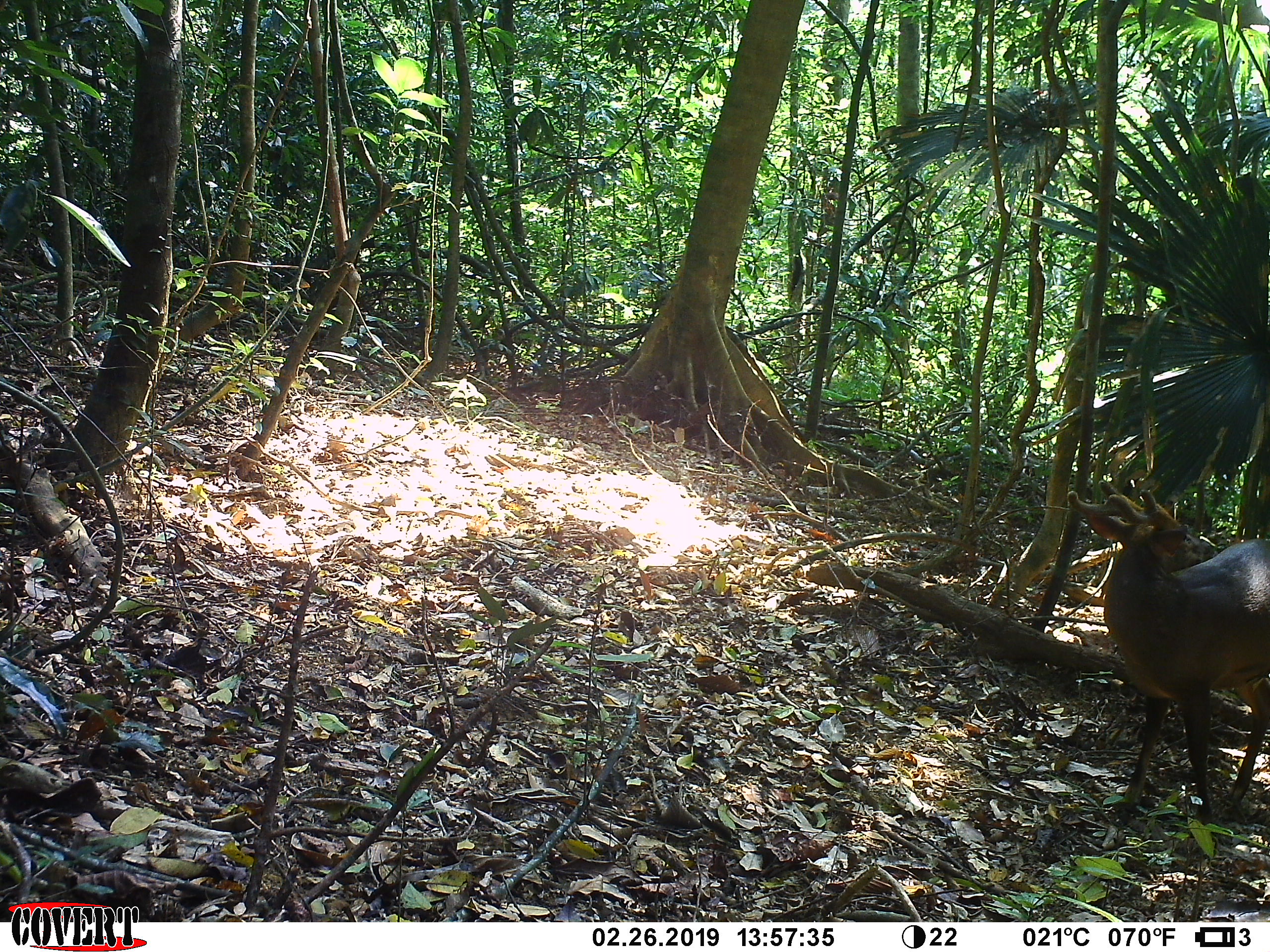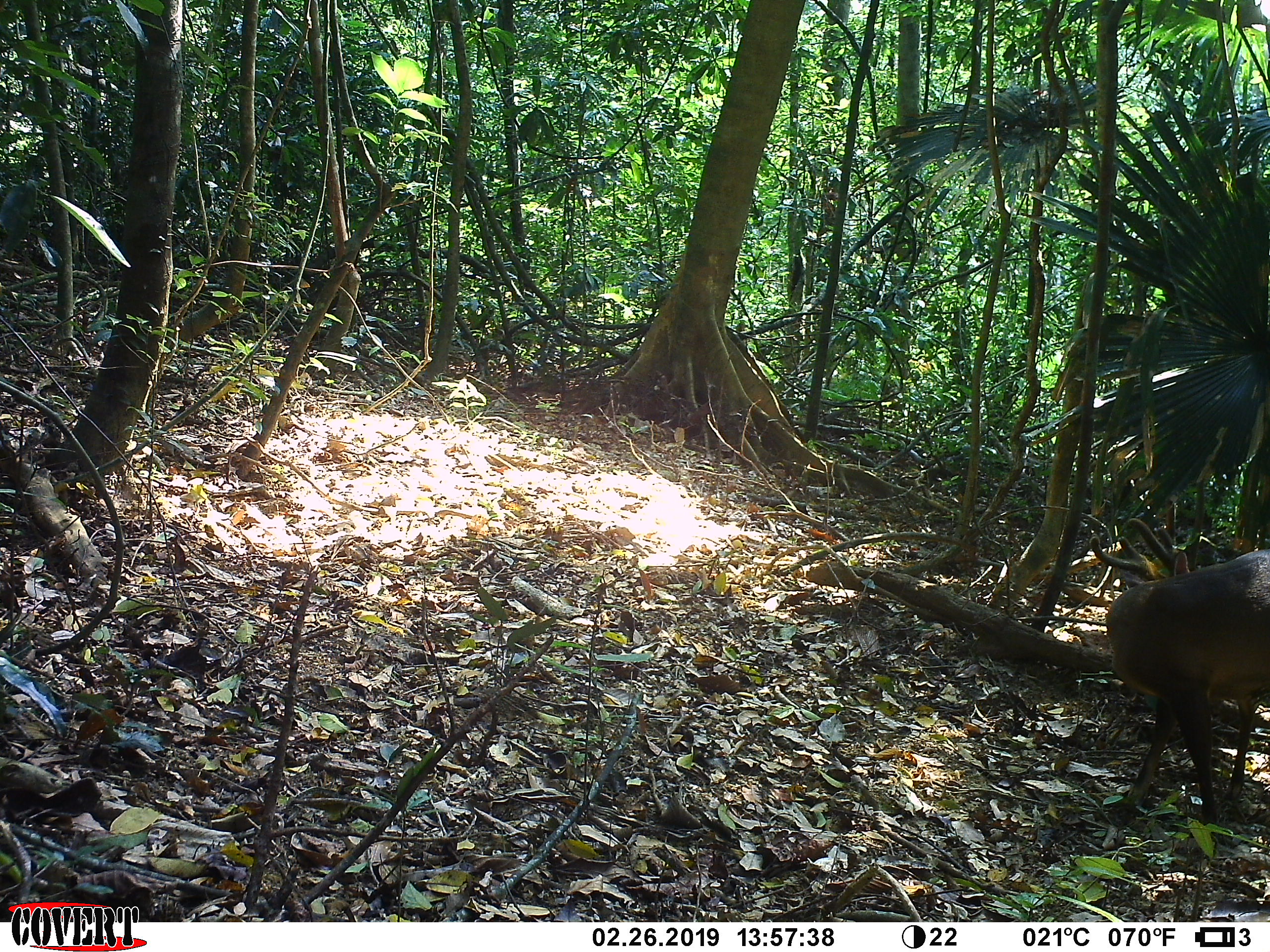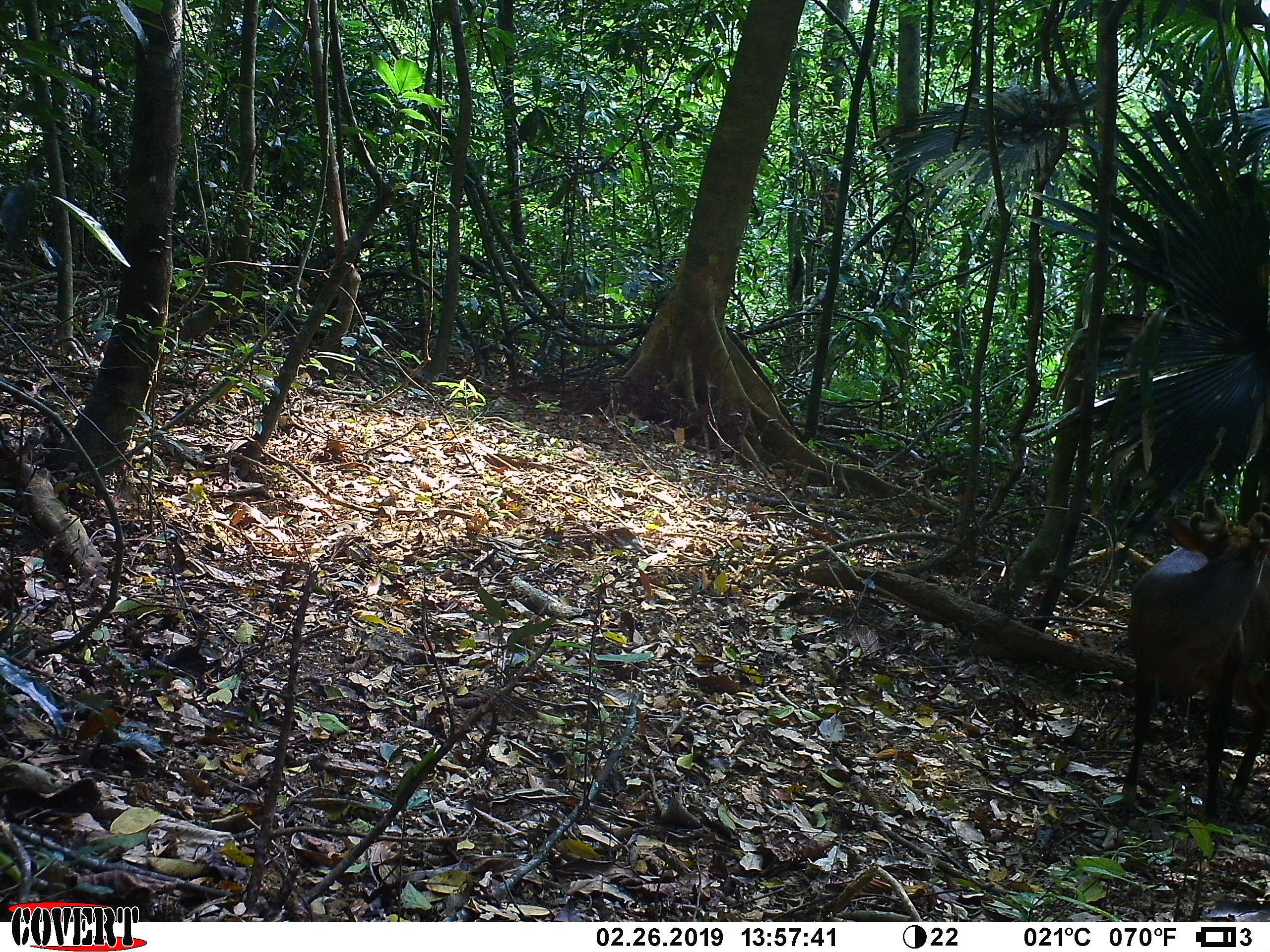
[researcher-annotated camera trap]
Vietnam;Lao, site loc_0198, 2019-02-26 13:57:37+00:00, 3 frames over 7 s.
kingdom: Animalia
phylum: Chordata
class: Mammalia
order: Artiodactyla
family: Cervidae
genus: Muntiacus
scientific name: Muntiacus vuquangensis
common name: large-antlered muntjac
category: large antlered muntjac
Large antlered muntjac (large-antlered muntjac) (Muntiacus vuquangensis). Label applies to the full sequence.